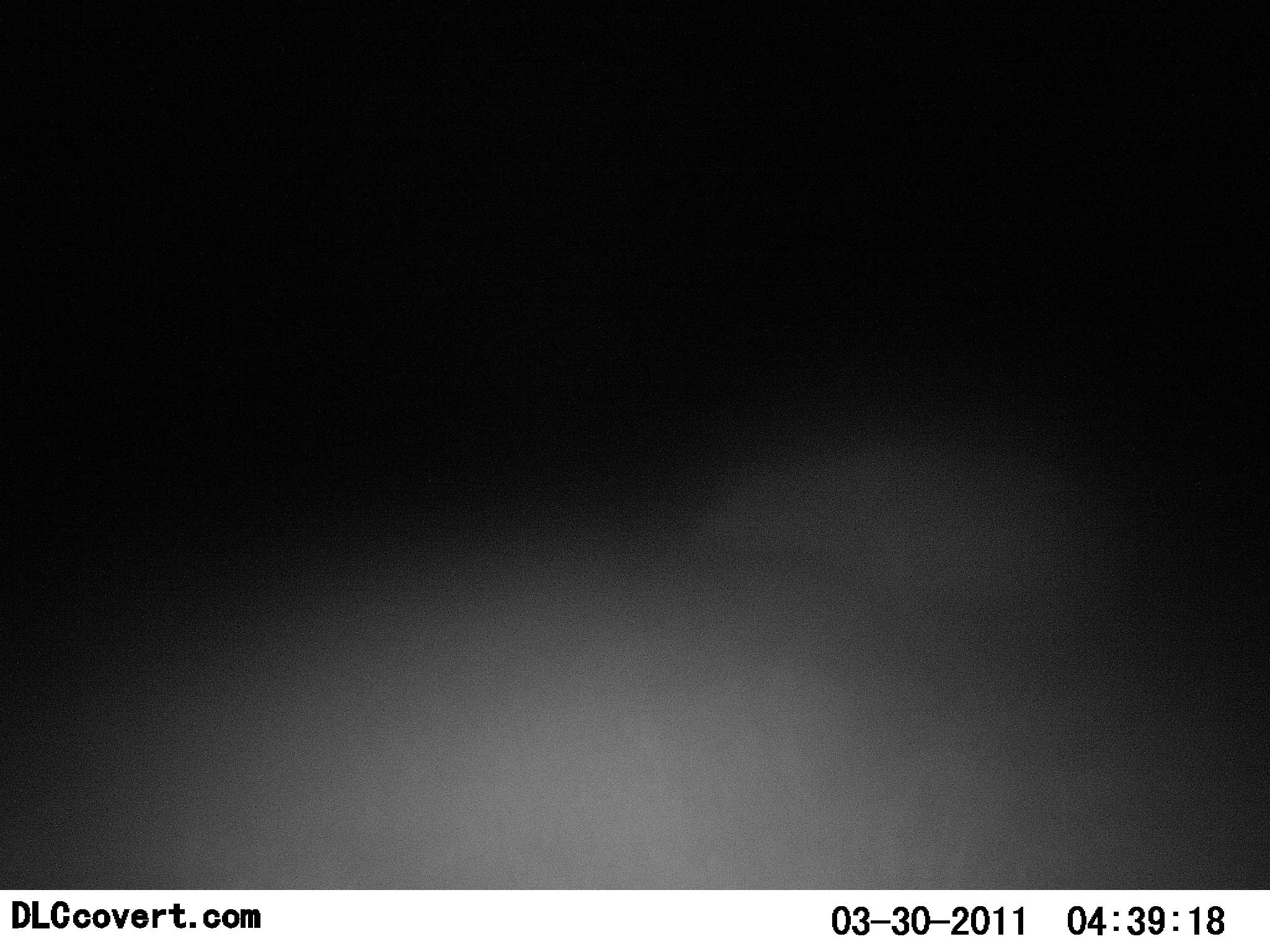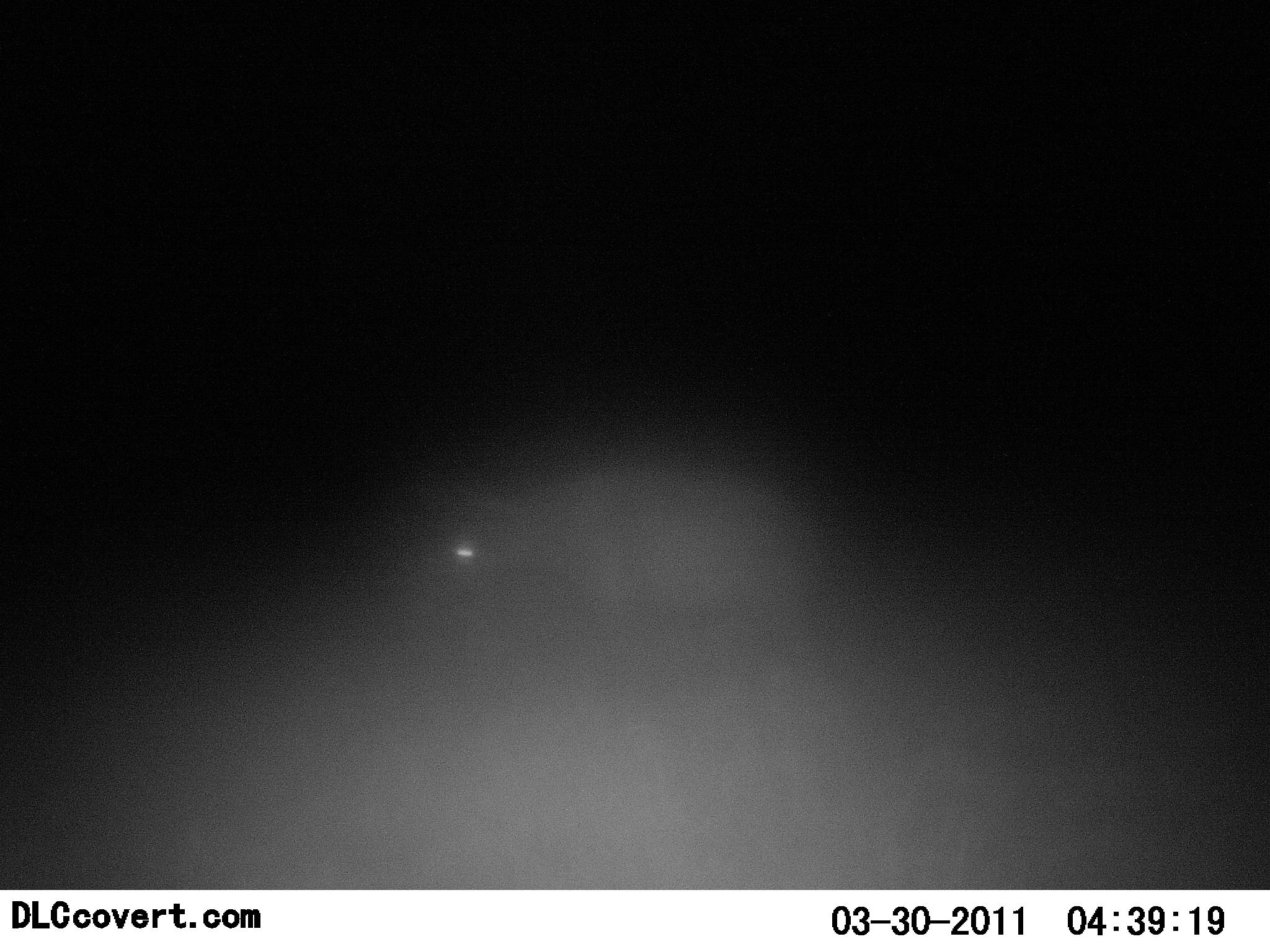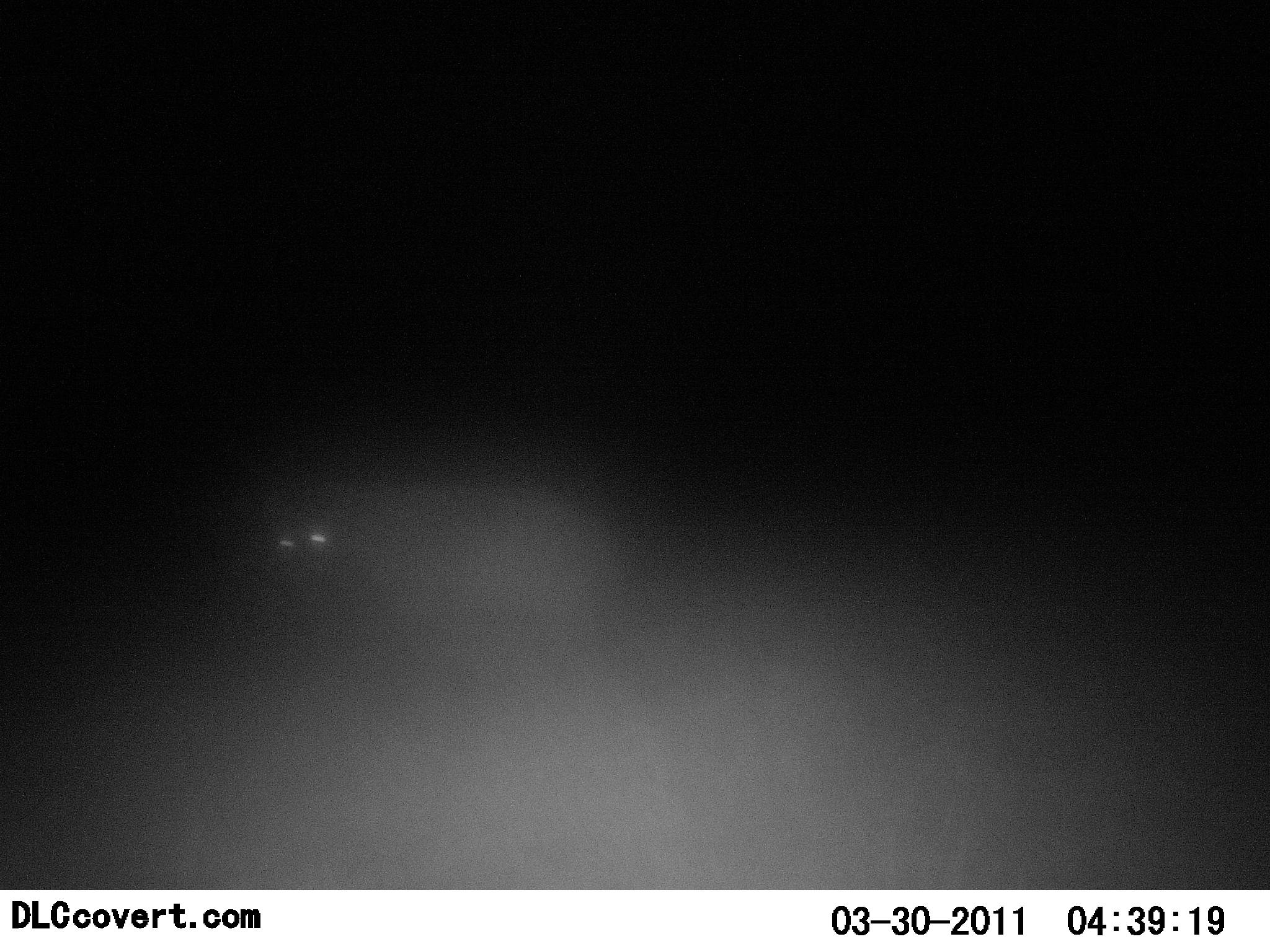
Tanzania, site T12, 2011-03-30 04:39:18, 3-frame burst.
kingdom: Animalia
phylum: Chordata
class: Mammalia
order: Carnivora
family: Hyaenidae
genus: Crocuta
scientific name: Crocuta crocuta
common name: spotted hyena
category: hyenaspotted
Hyenaspotted (spotted hyena) (Crocuta crocuta), count 1. Behavior (volunteer vote fractions): standing 0%, resting 0%, moving 100%, interacting 0%. Young present (vote fraction): 0%. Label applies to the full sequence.